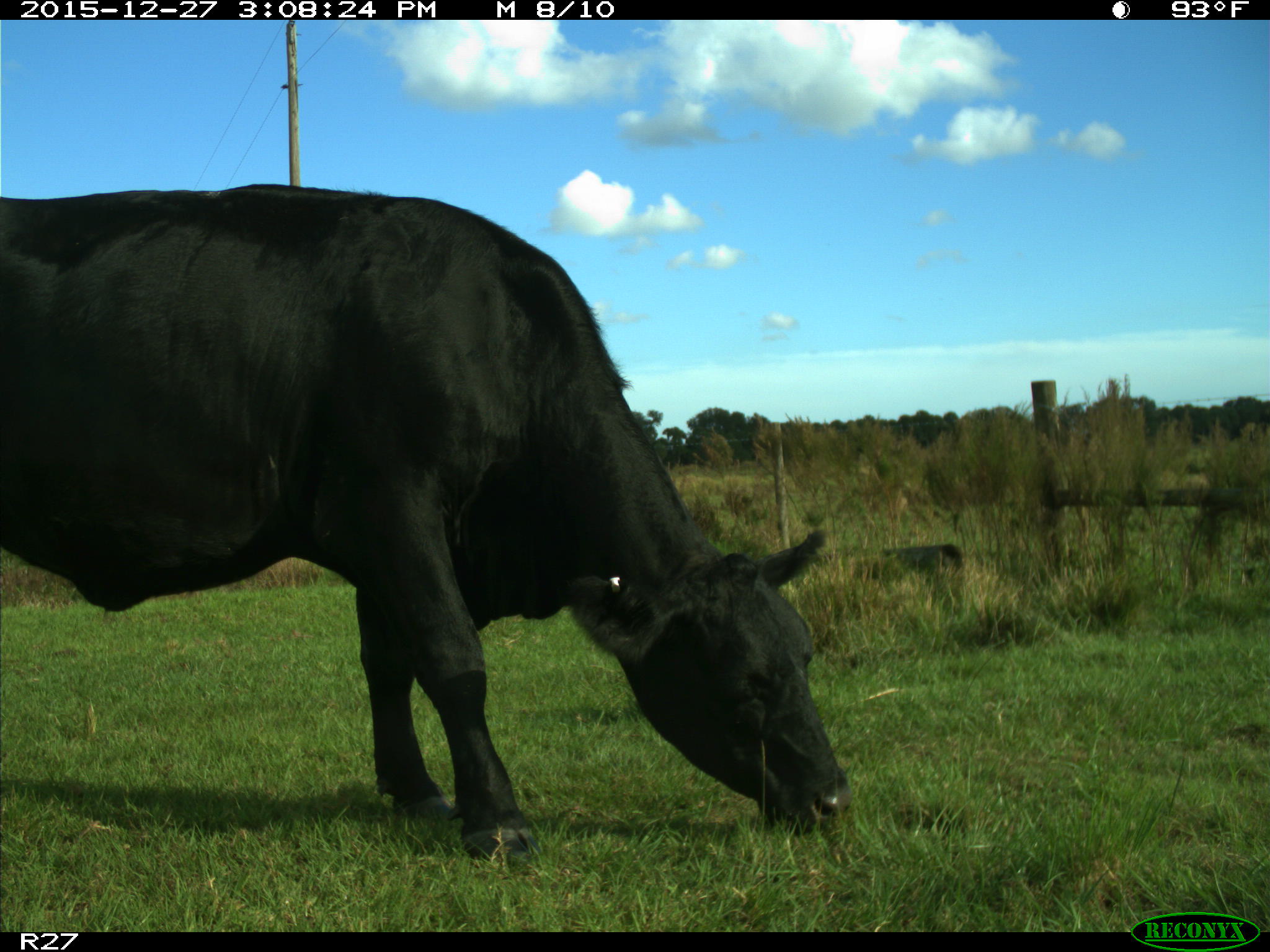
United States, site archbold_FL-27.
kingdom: Animalia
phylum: Chordata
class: Mammalia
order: Artiodactyla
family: Bovidae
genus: Bos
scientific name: Bos taurus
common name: domestic cow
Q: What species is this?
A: Bos taurus (domestic cow).